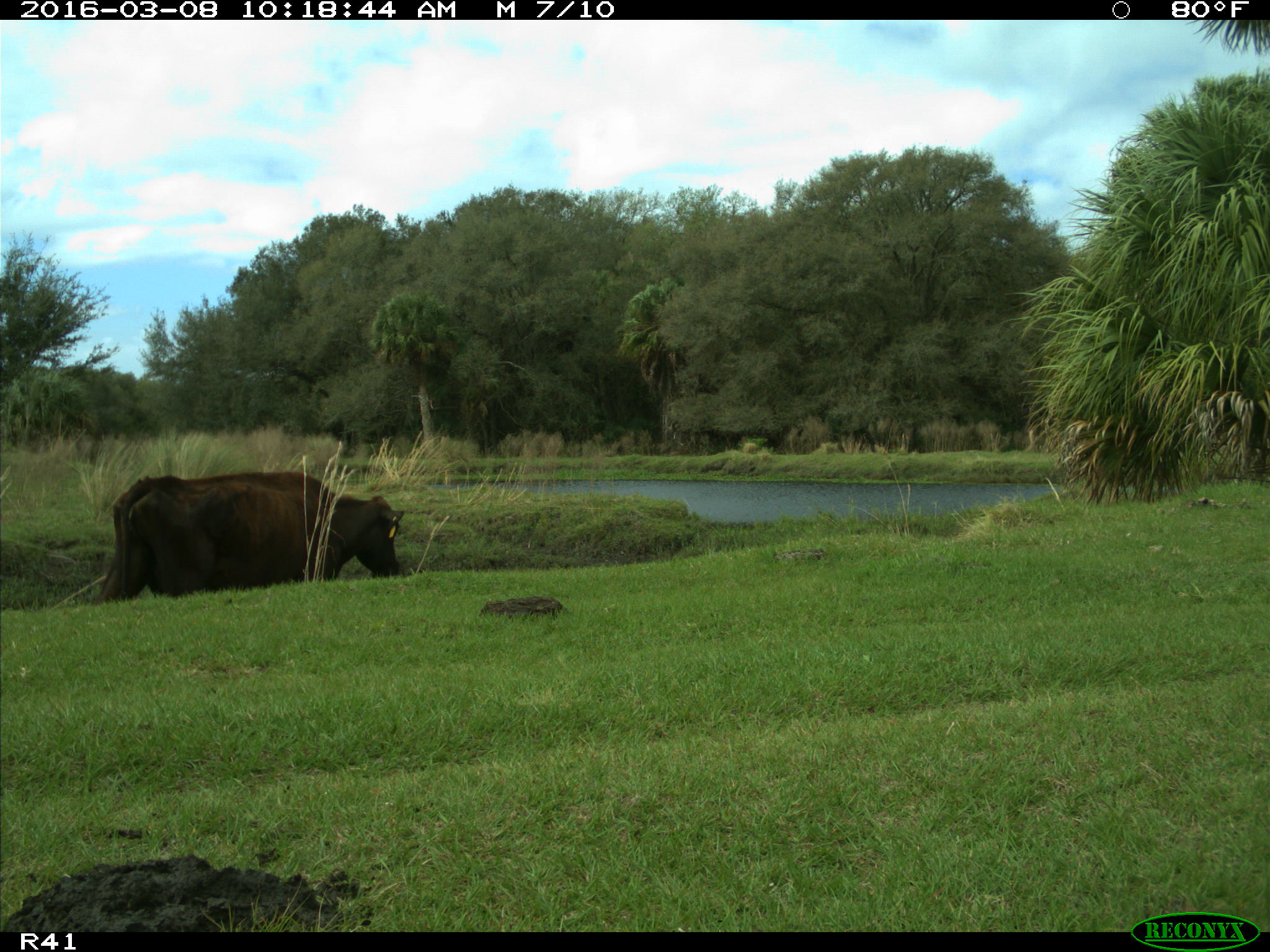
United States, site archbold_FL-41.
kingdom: Animalia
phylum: Chordata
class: Mammalia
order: Artiodactyla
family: Bovidae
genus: Bos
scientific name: Bos taurus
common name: domestic cow